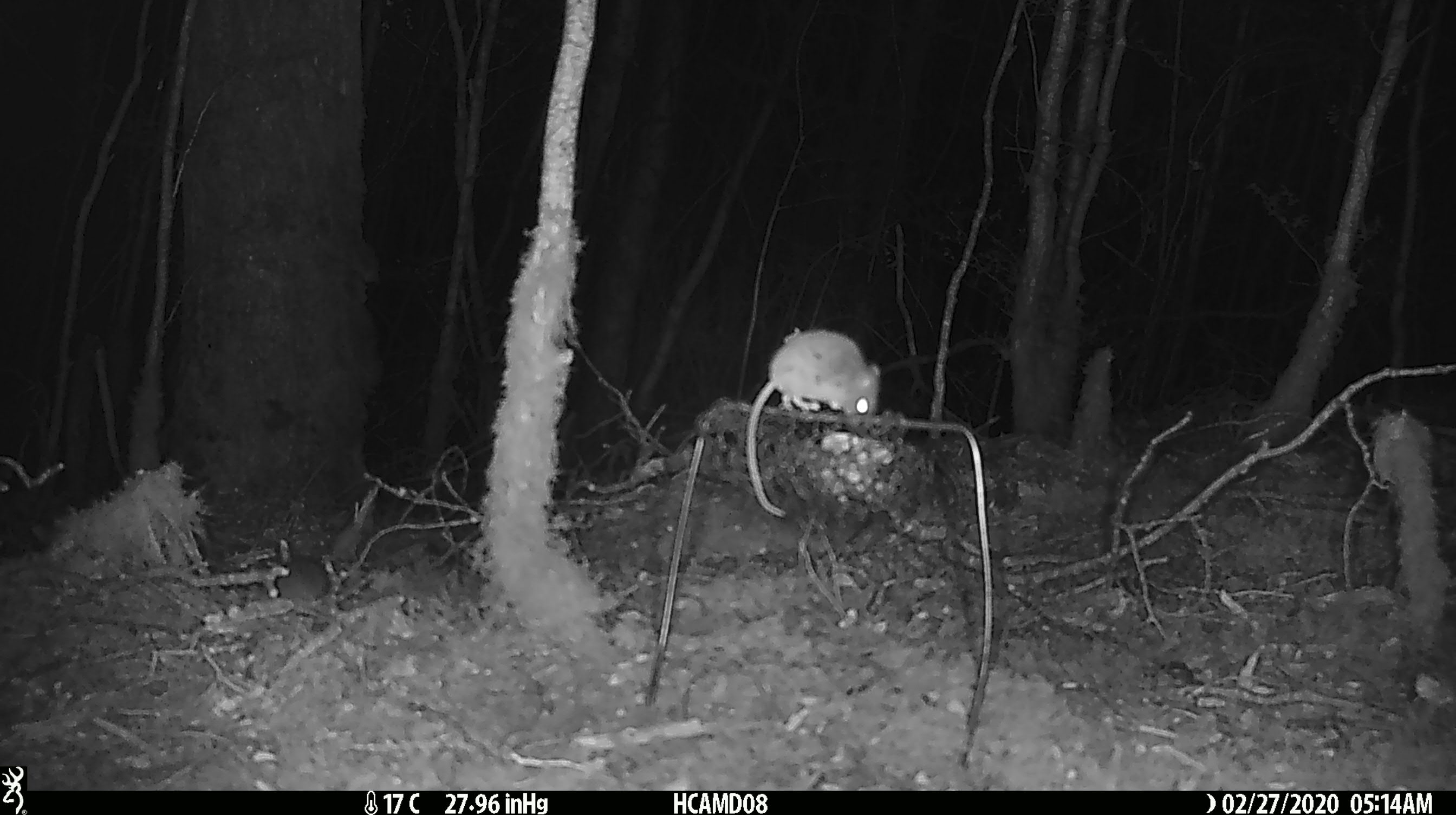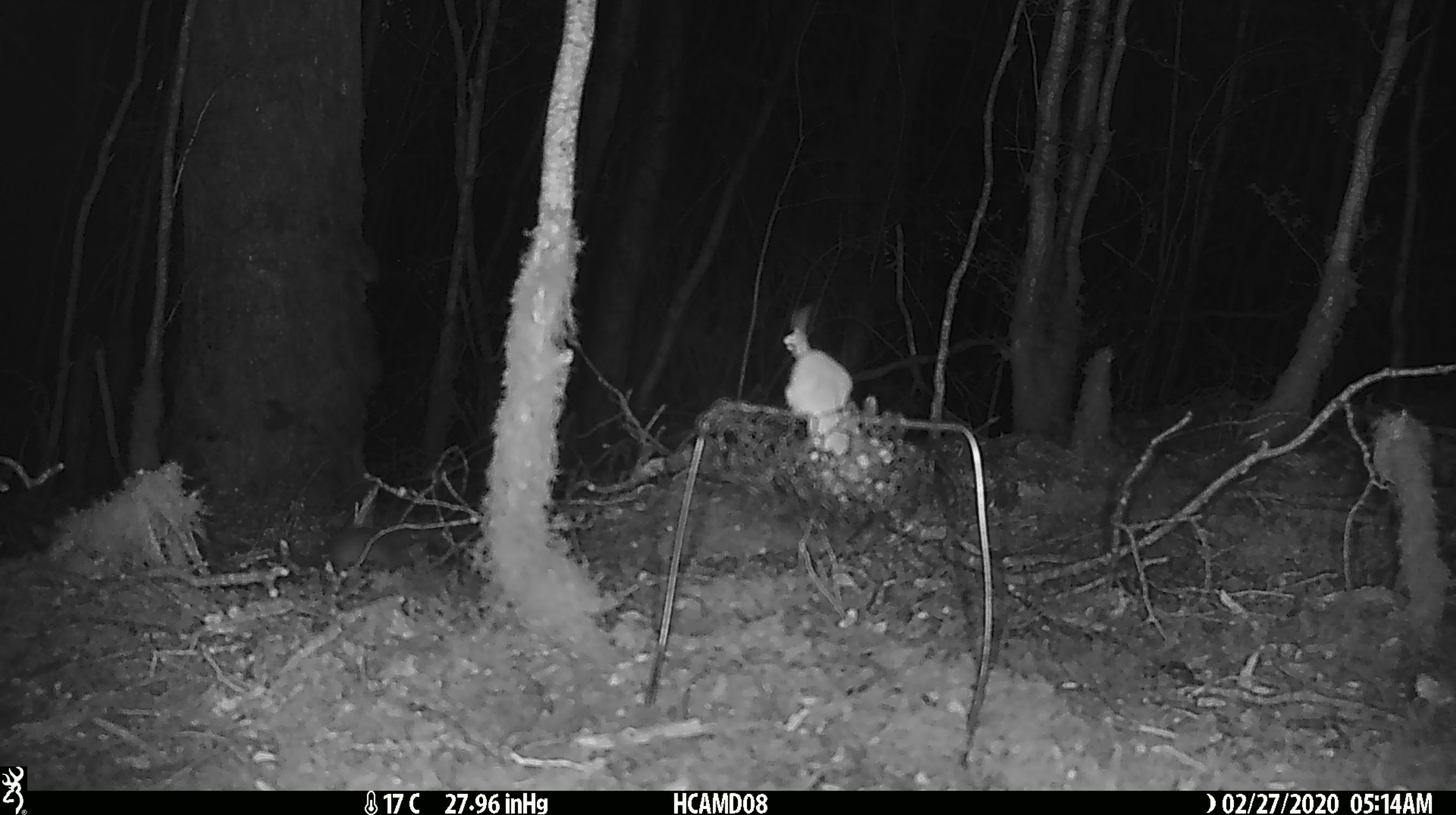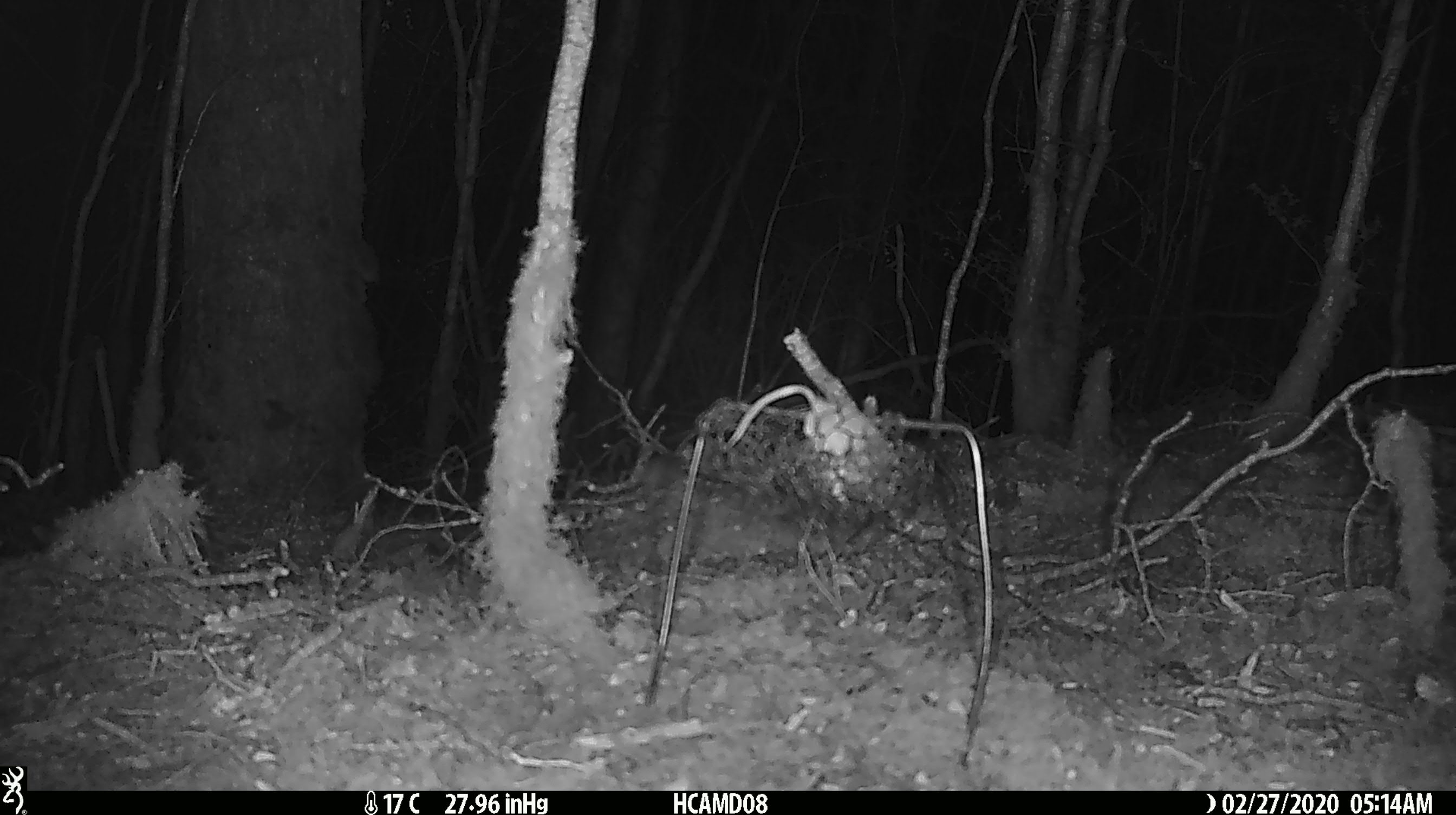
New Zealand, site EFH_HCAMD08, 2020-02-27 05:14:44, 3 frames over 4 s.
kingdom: Animalia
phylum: Chordata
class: Mammalia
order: Rodentia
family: Muridae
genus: Mus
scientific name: Mus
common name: mouse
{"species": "mouse (Mus)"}